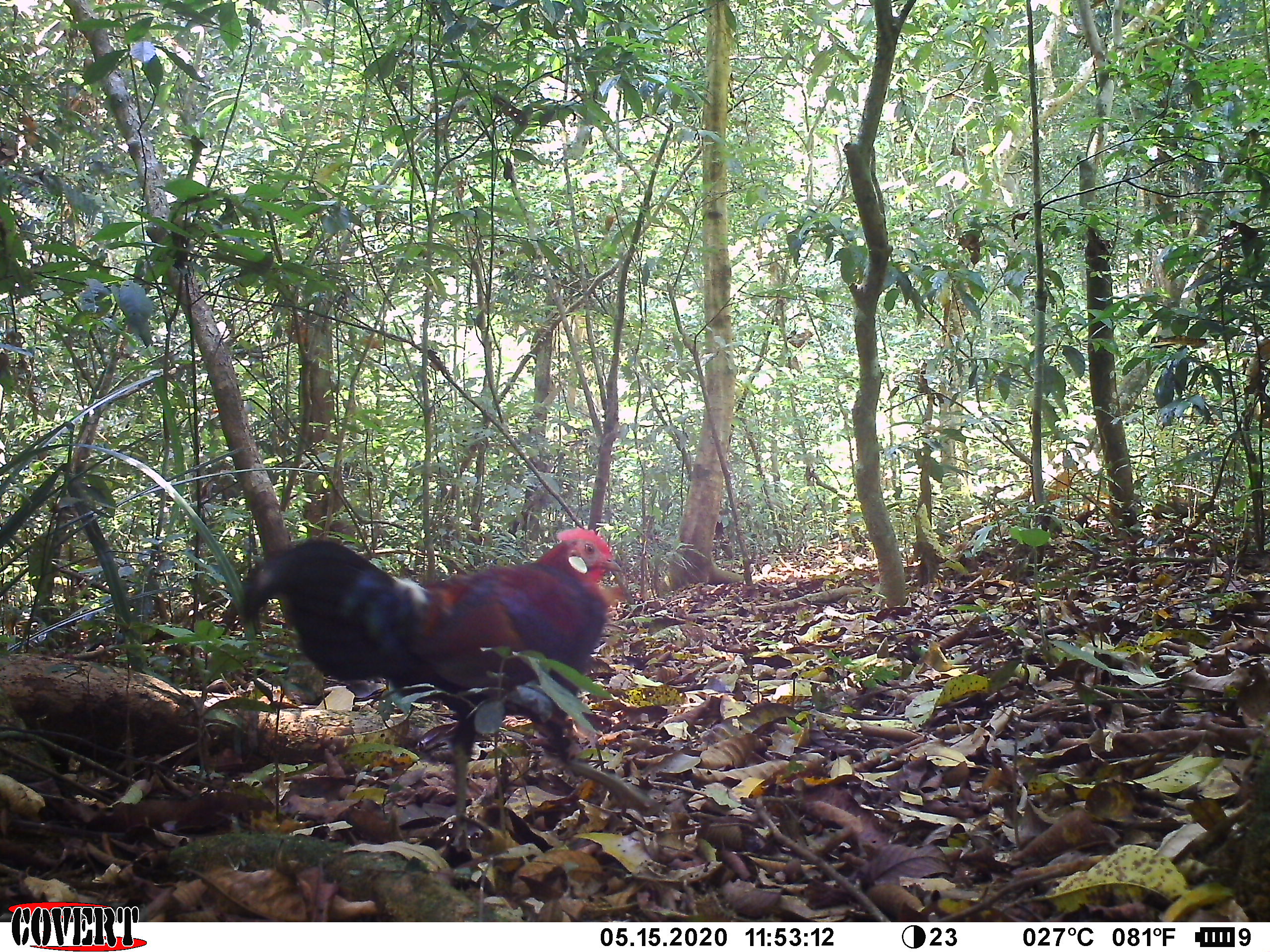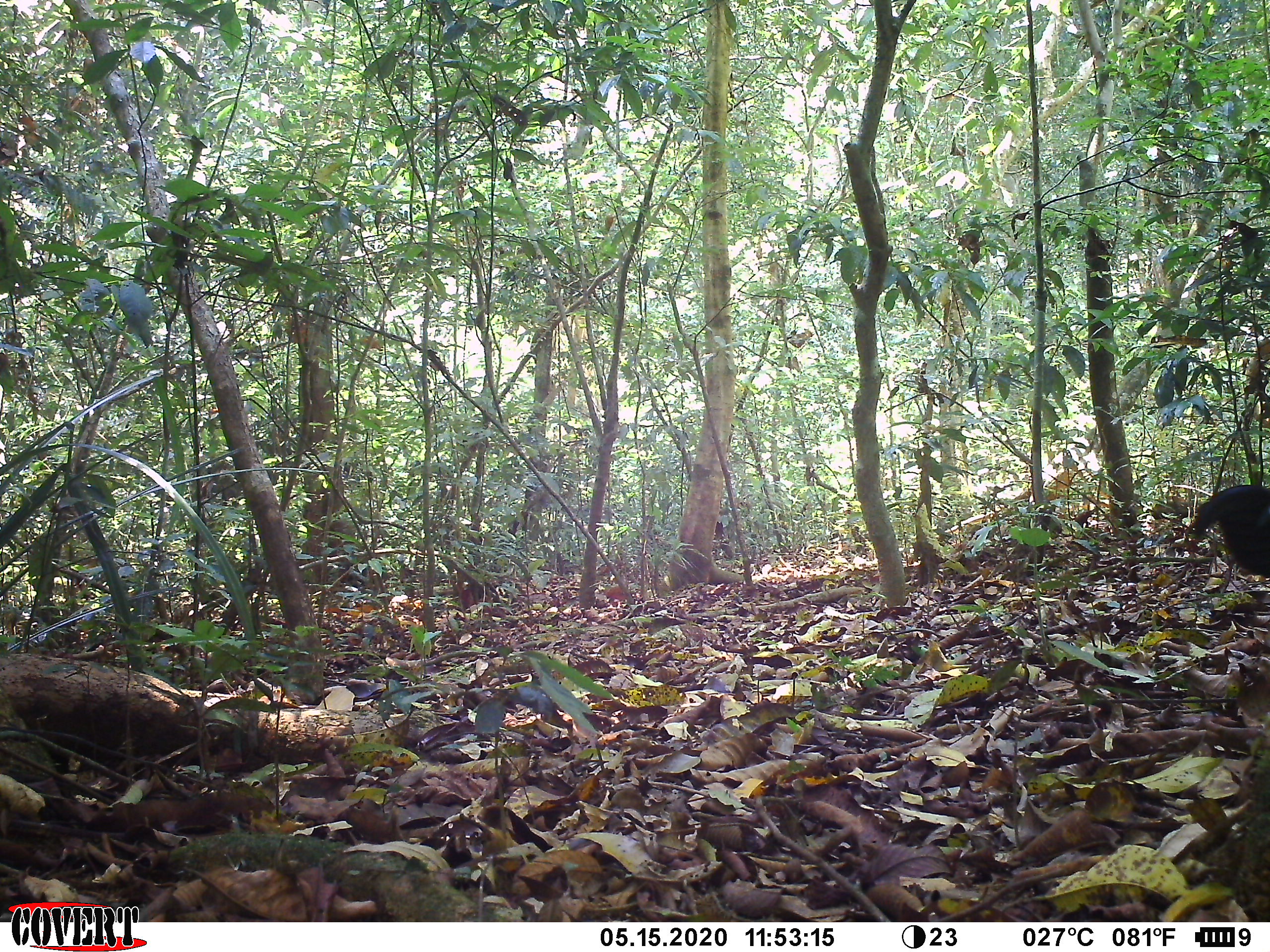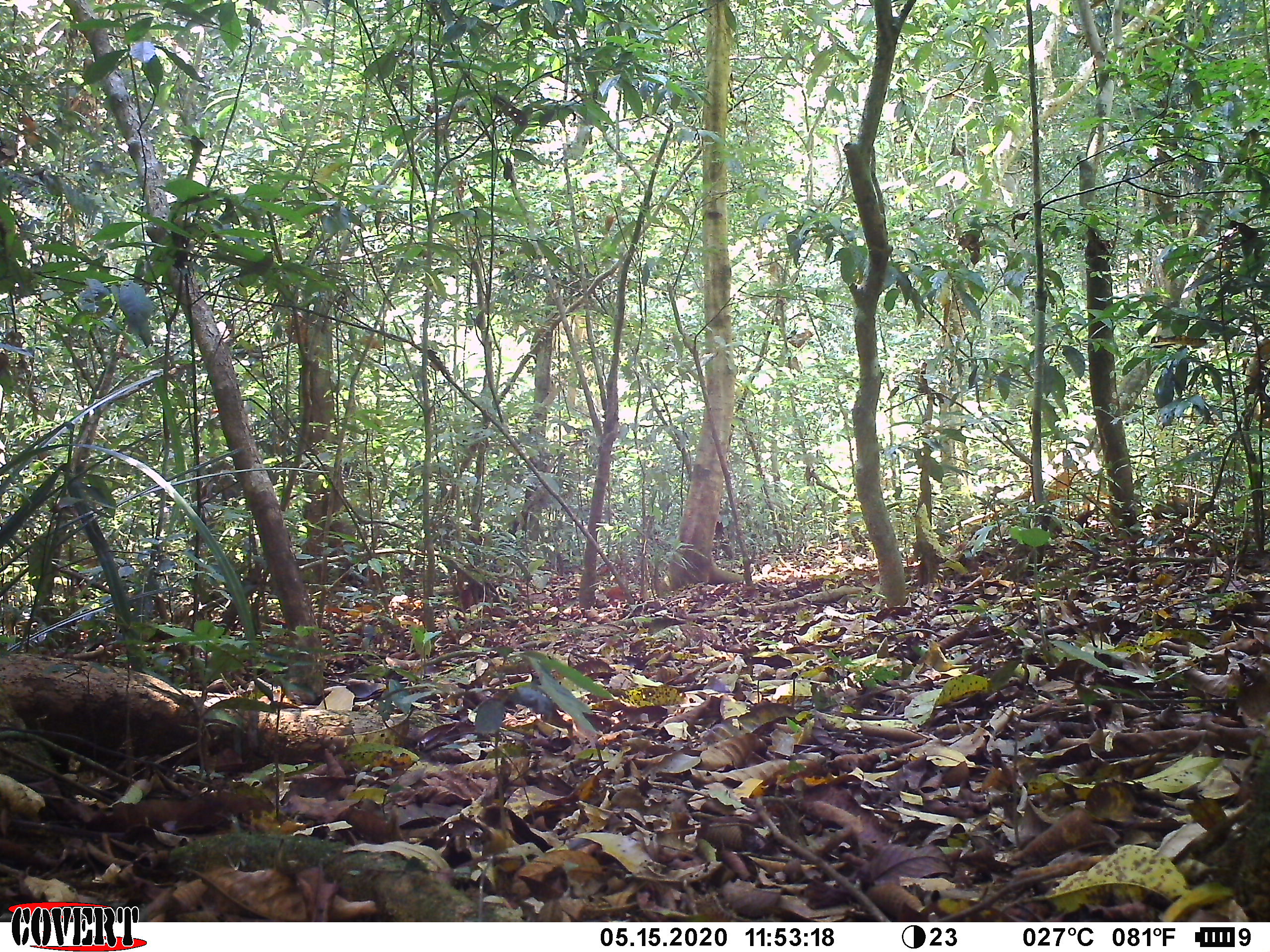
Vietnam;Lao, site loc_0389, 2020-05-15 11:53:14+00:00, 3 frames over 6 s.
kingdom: Animalia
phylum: Chordata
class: Aves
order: Galliformes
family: Phasianidae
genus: Gallus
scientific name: Gallus gallus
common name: red junglefowl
Red junglefowl (Gallus gallus). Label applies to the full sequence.